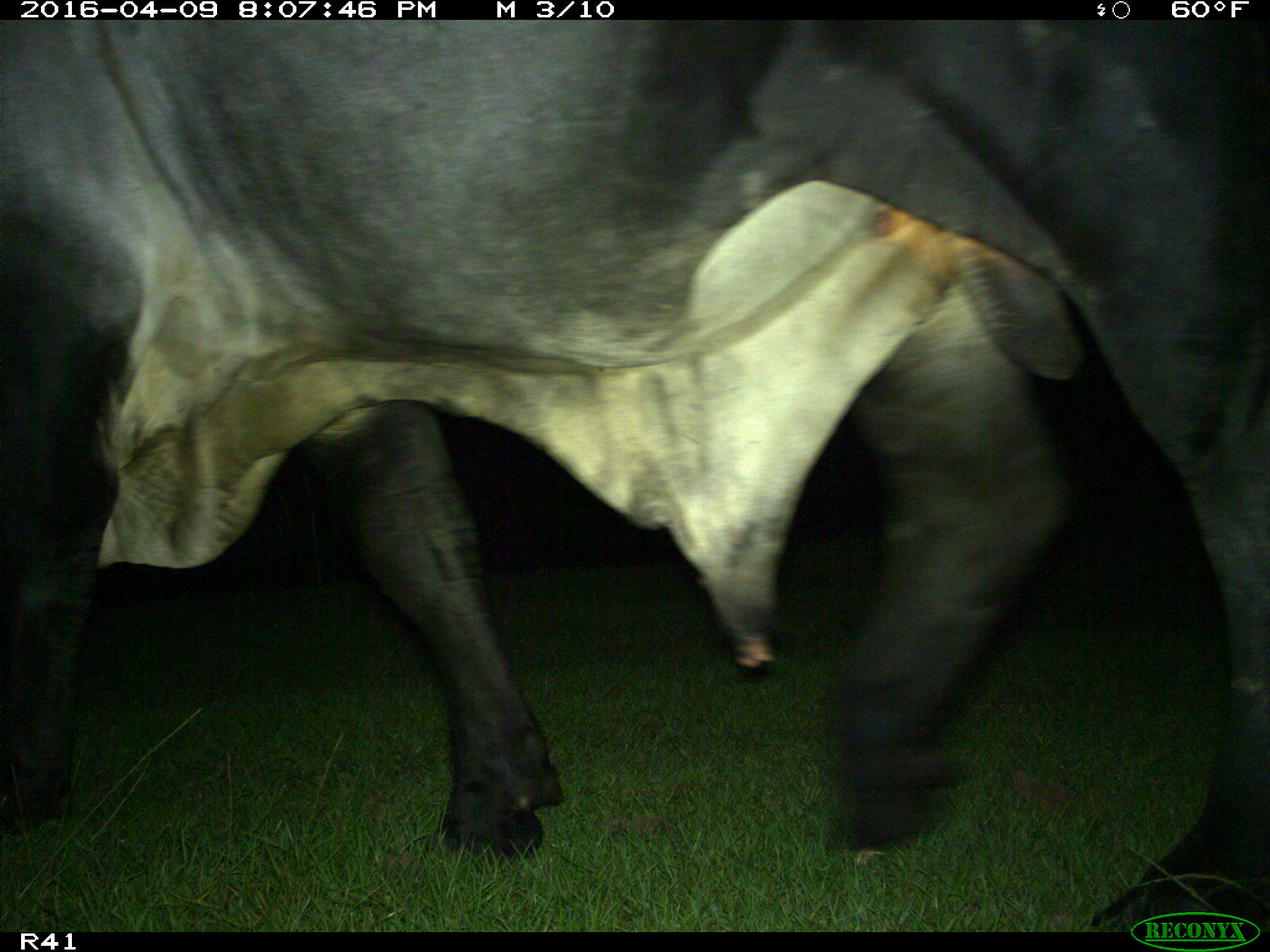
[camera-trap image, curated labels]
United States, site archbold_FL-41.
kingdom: Animalia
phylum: Chordata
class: Mammalia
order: Artiodactyla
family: Bovidae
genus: Bos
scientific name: Bos taurus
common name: domestic cow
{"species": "Bos taurus (domestic cow)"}